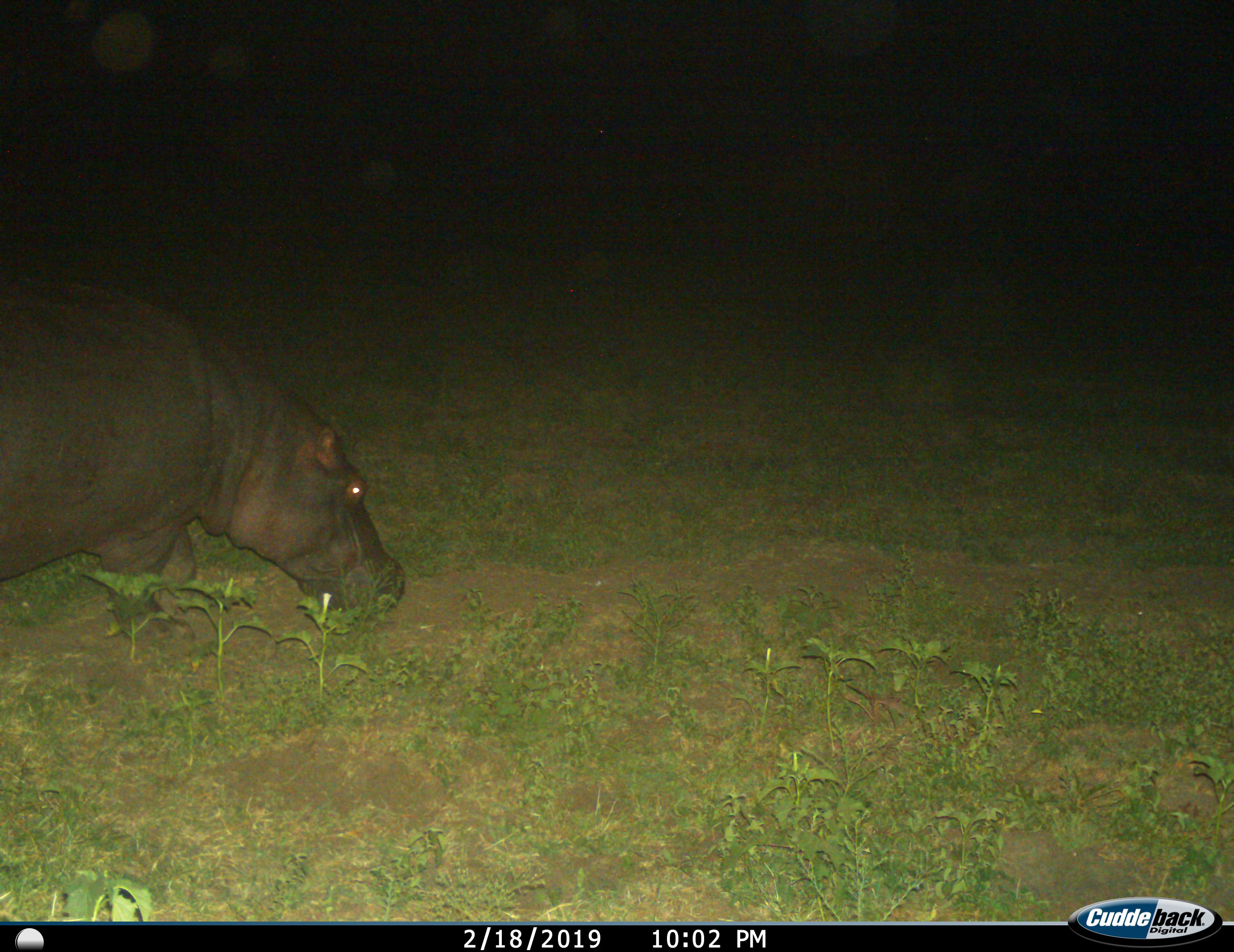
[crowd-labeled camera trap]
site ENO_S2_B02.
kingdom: Animalia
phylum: Chordata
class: Mammalia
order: Artiodactyla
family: Hippopotamidae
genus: Hippopotamus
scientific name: Hippopotamus amphibius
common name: hippopotamus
Hippopotamus (Hippopotamus amphibius), count 1. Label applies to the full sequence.